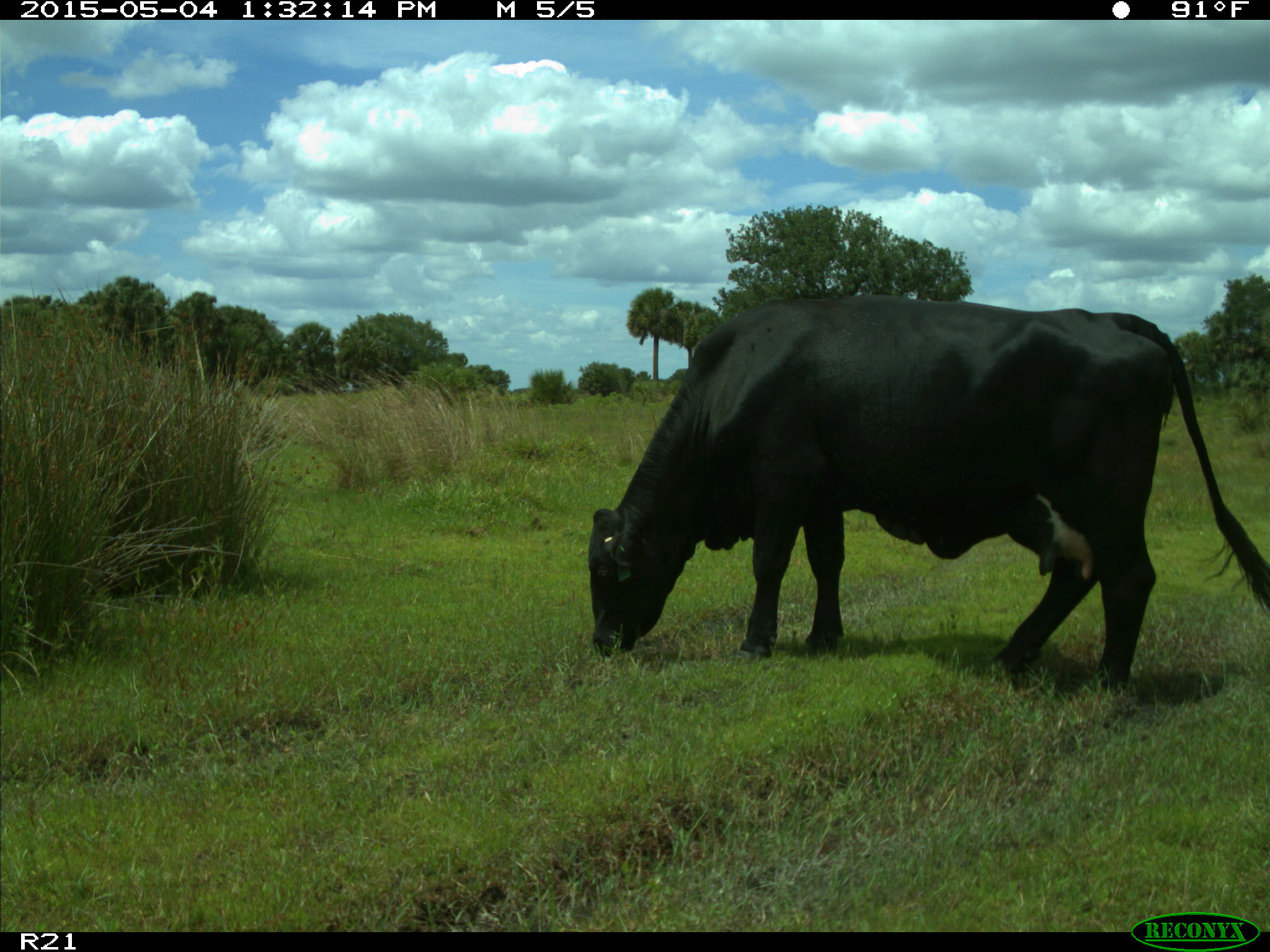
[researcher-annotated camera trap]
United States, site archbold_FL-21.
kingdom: Animalia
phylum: Chordata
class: Mammalia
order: Artiodactyla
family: Bovidae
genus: Bos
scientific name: Bos taurus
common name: domestic cow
Bos taurus (domestic cow).